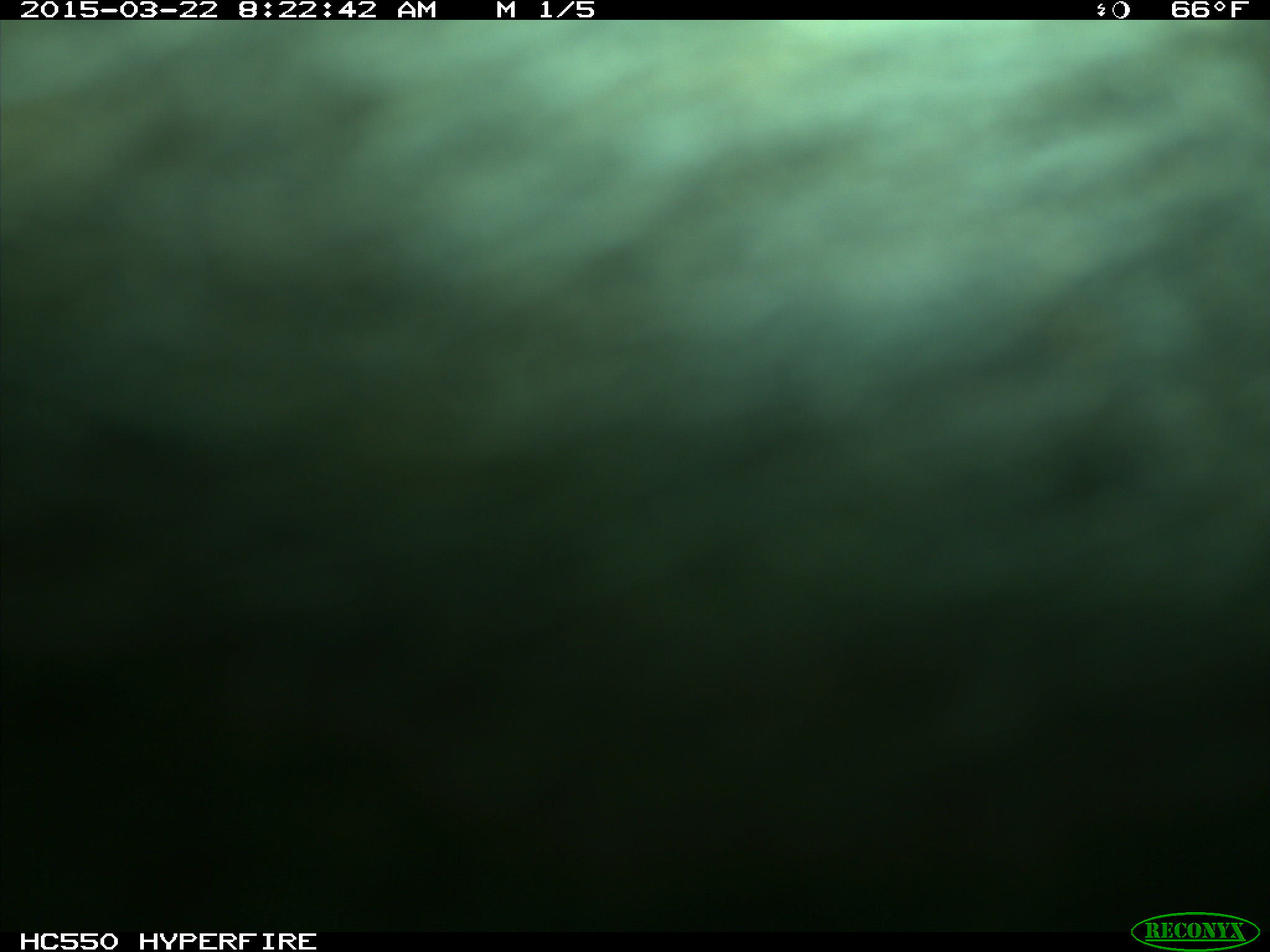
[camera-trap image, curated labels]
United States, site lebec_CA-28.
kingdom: Animalia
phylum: Chordata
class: Mammalia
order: Artiodactyla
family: Bovidae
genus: Bos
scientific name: Bos taurus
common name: domestic cow